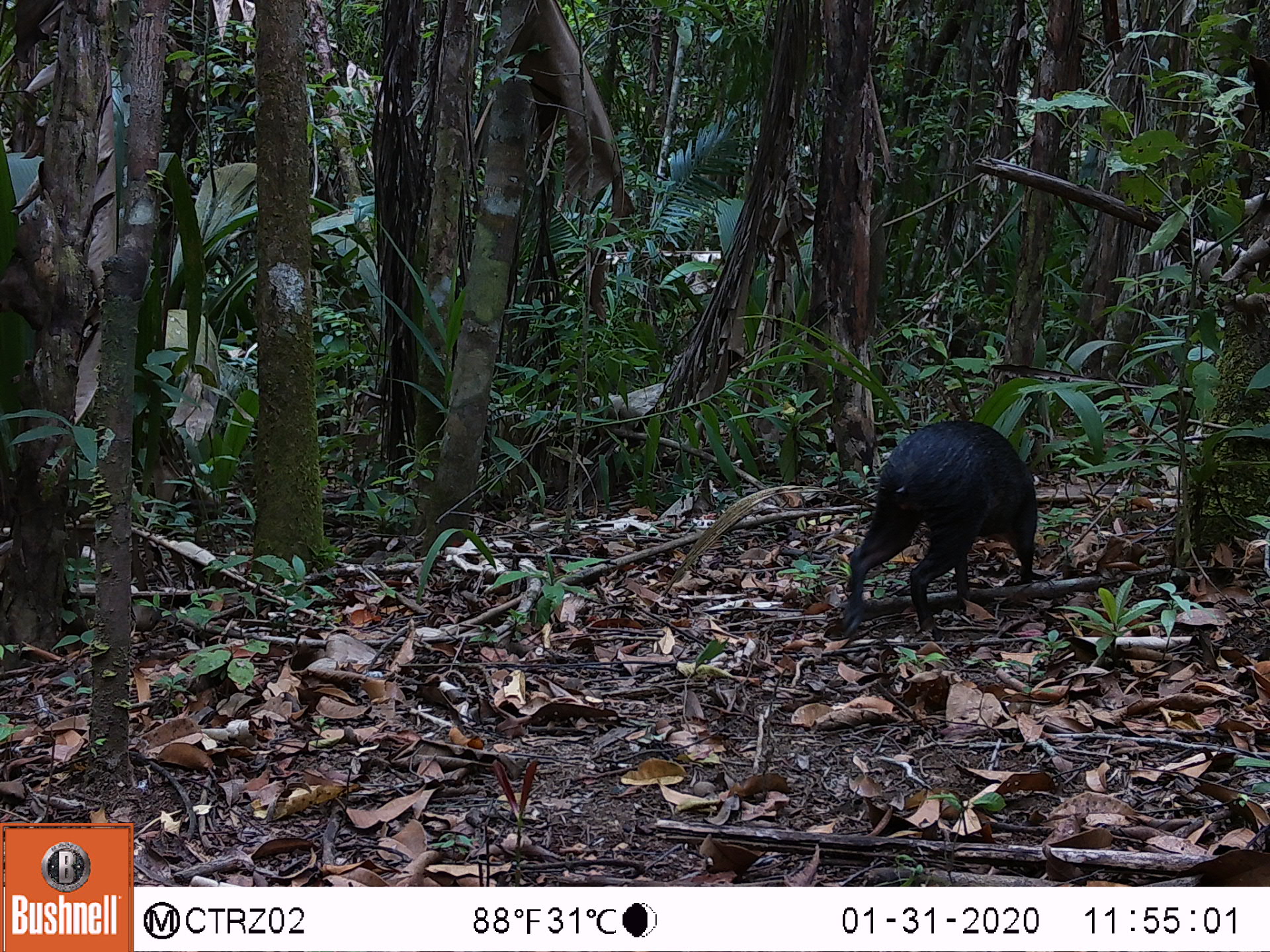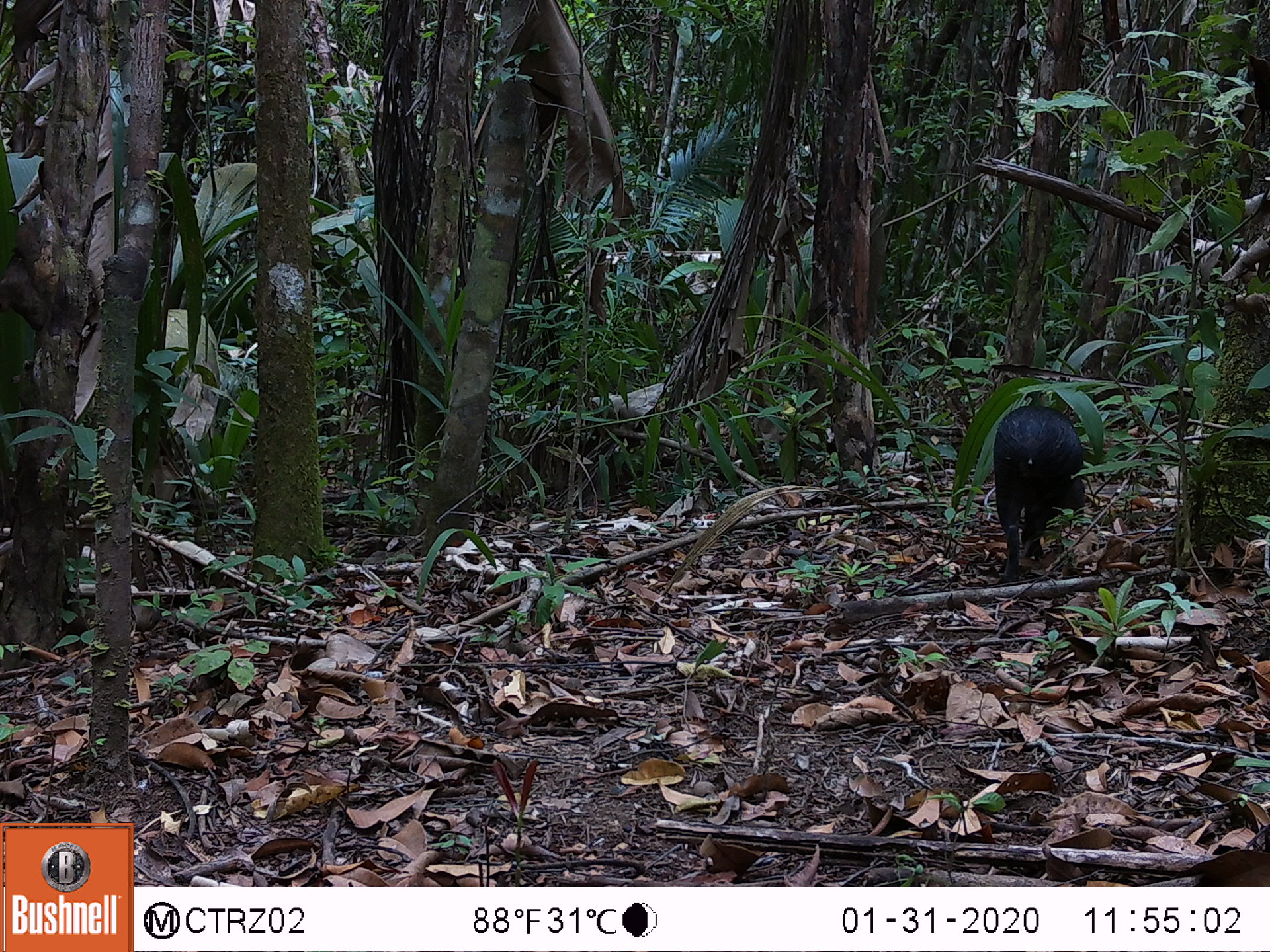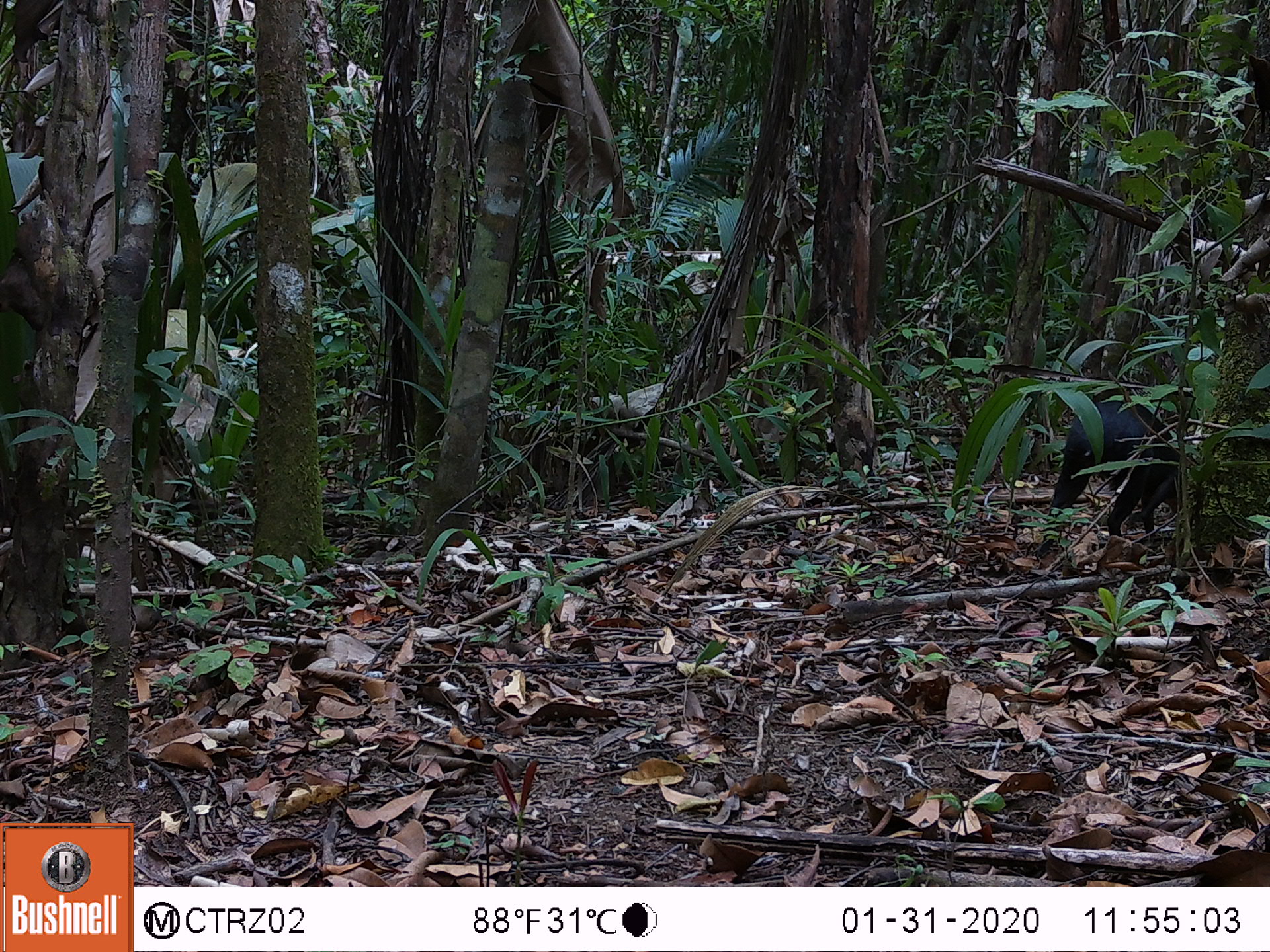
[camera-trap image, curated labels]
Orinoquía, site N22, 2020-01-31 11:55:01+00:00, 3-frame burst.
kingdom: Animalia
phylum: Chordata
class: Mammalia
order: Rodentia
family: Dasyproctidae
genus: Dasyprocta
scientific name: Dasyprocta fuliginosa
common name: black agouti